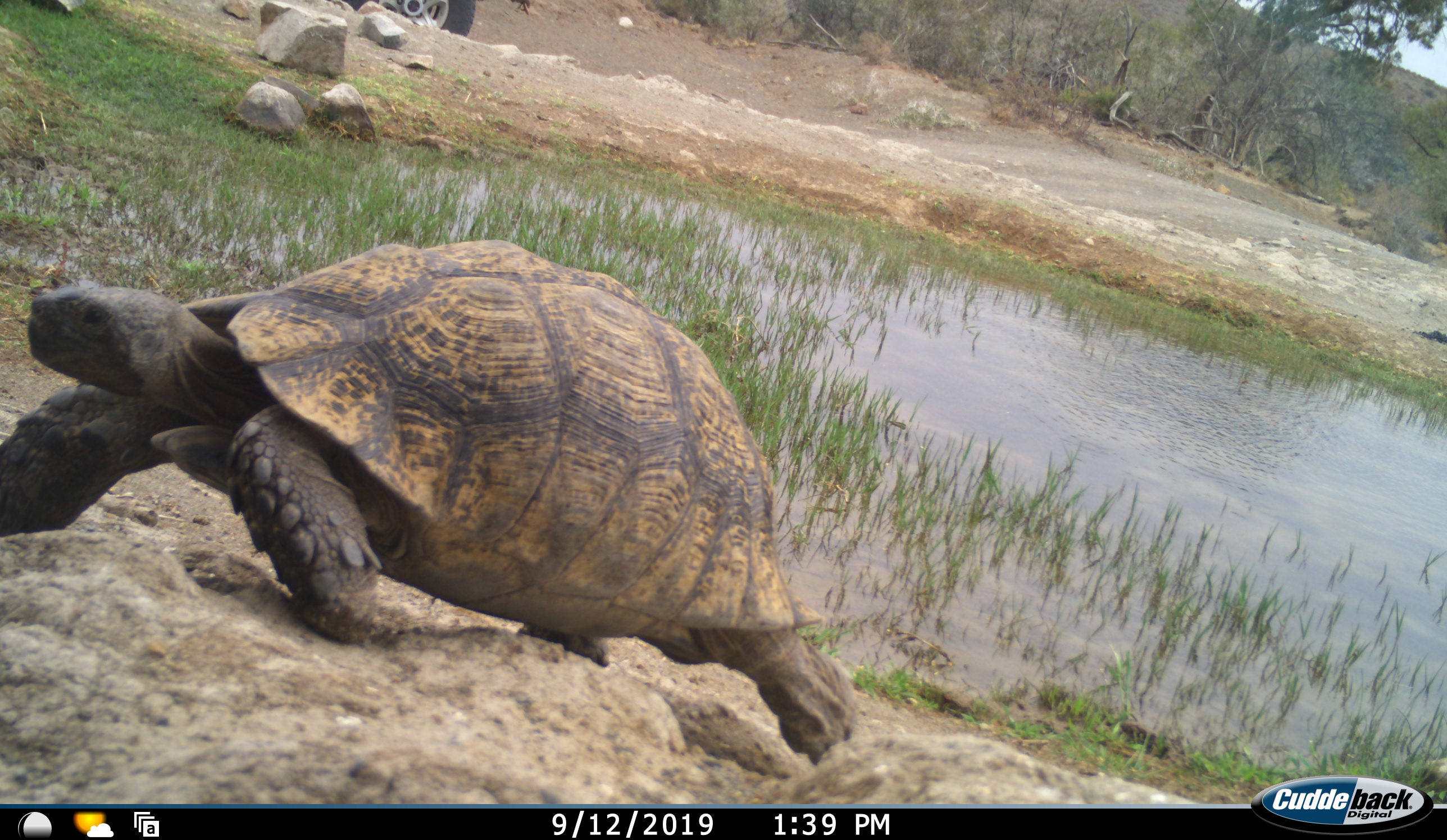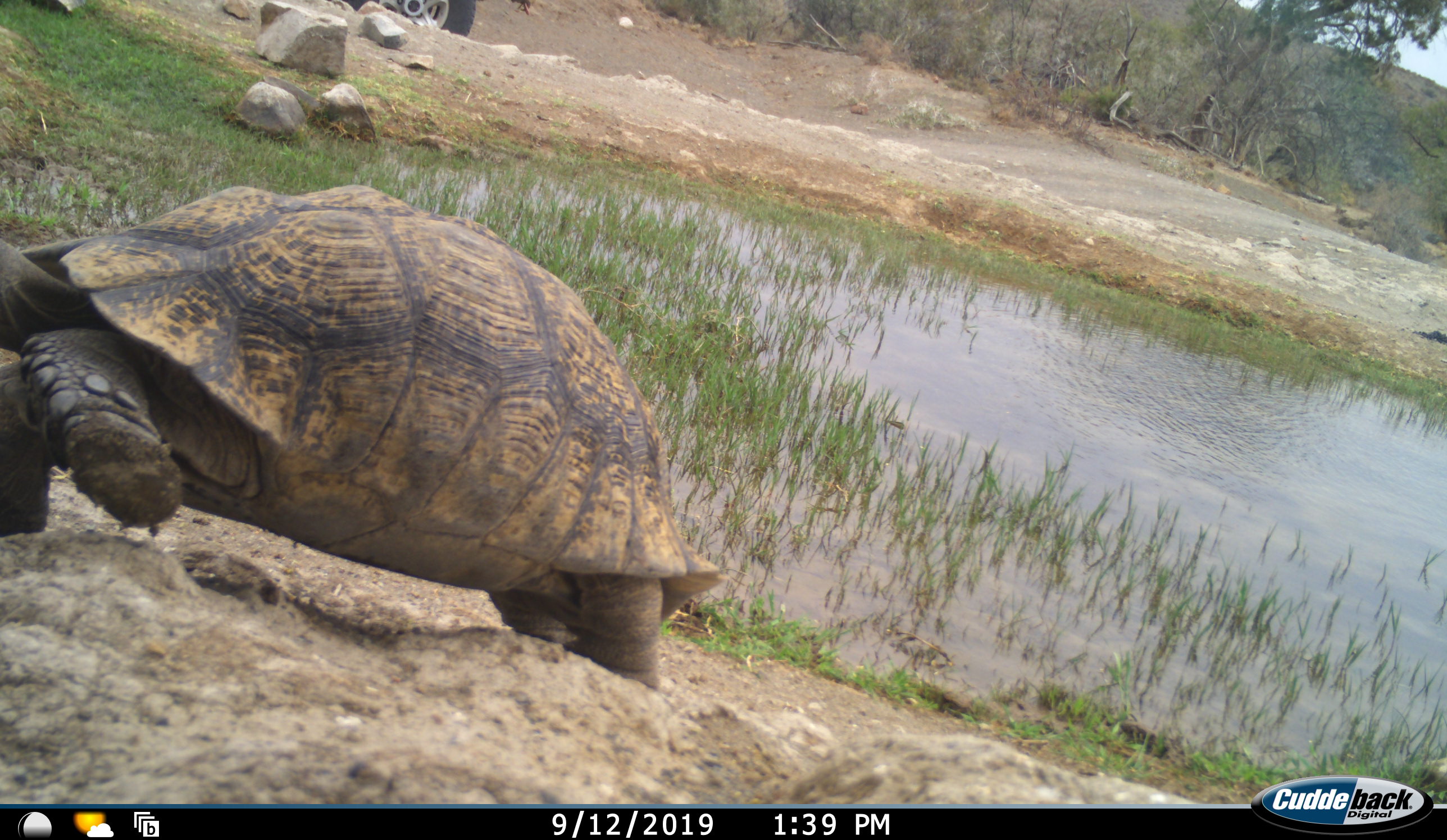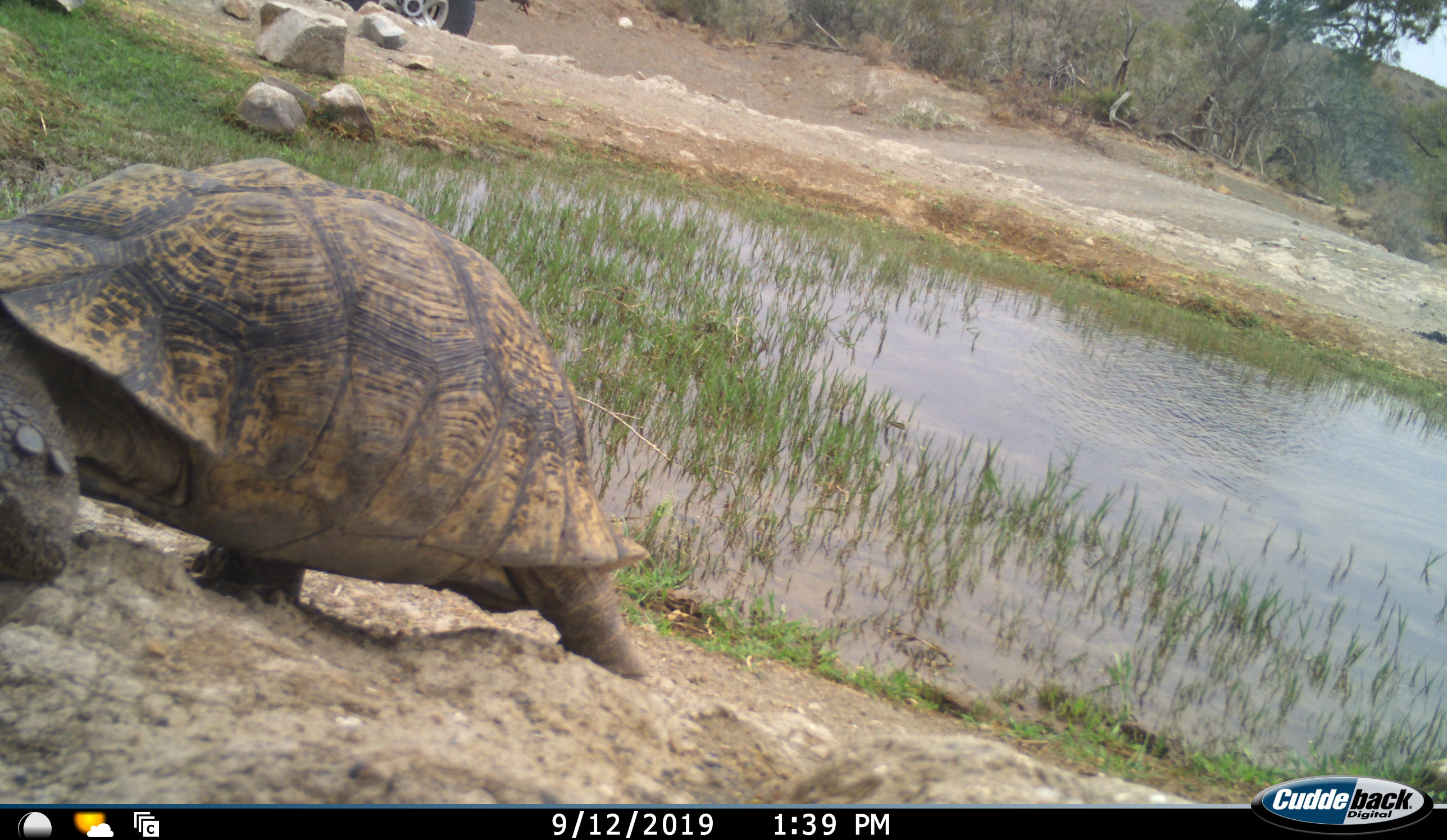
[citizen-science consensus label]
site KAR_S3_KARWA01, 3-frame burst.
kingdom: Animalia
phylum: Chordata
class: Reptilia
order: Testudines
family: Testudinidae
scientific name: Testudinidae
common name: tortoise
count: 1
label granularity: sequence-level